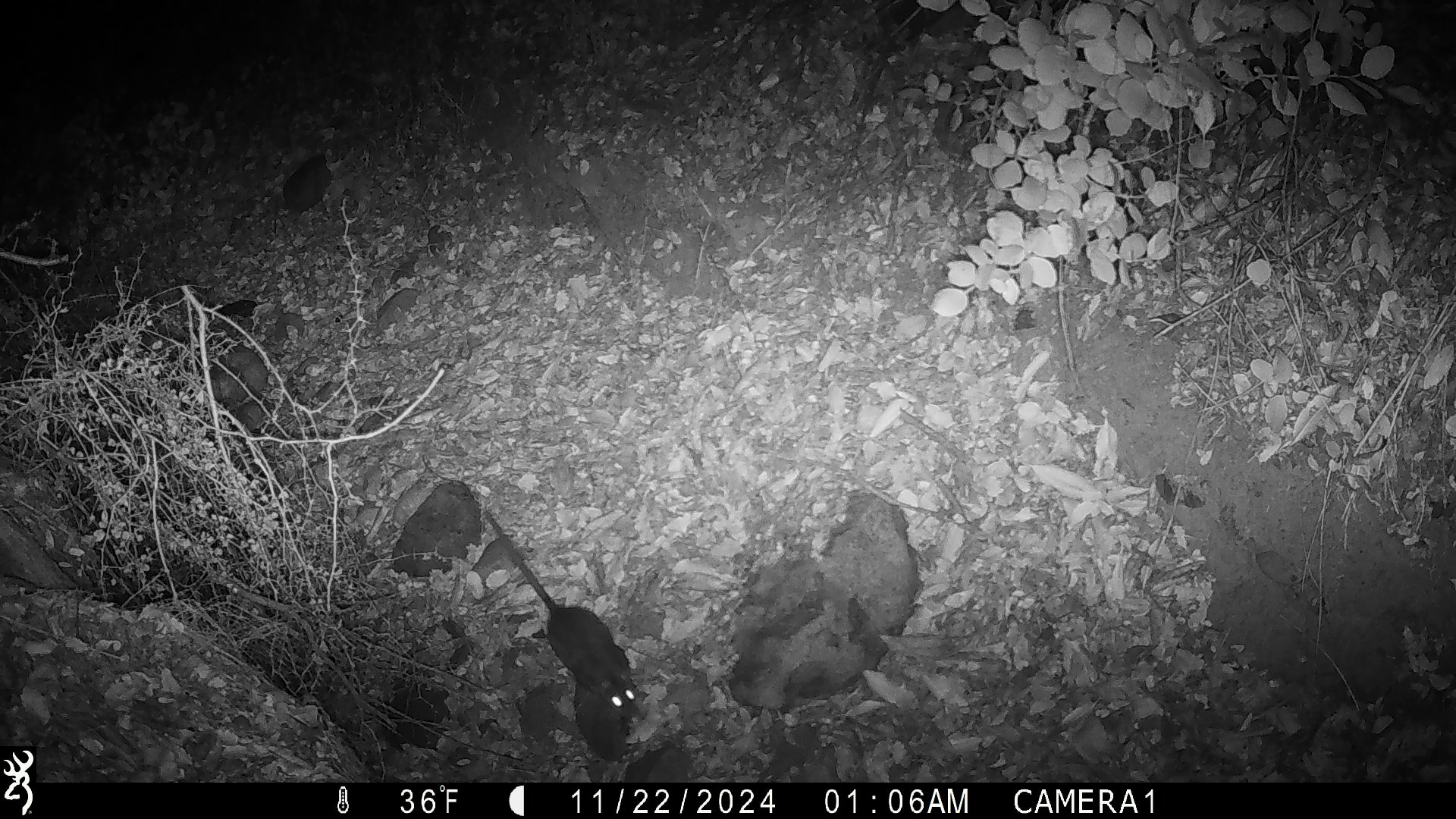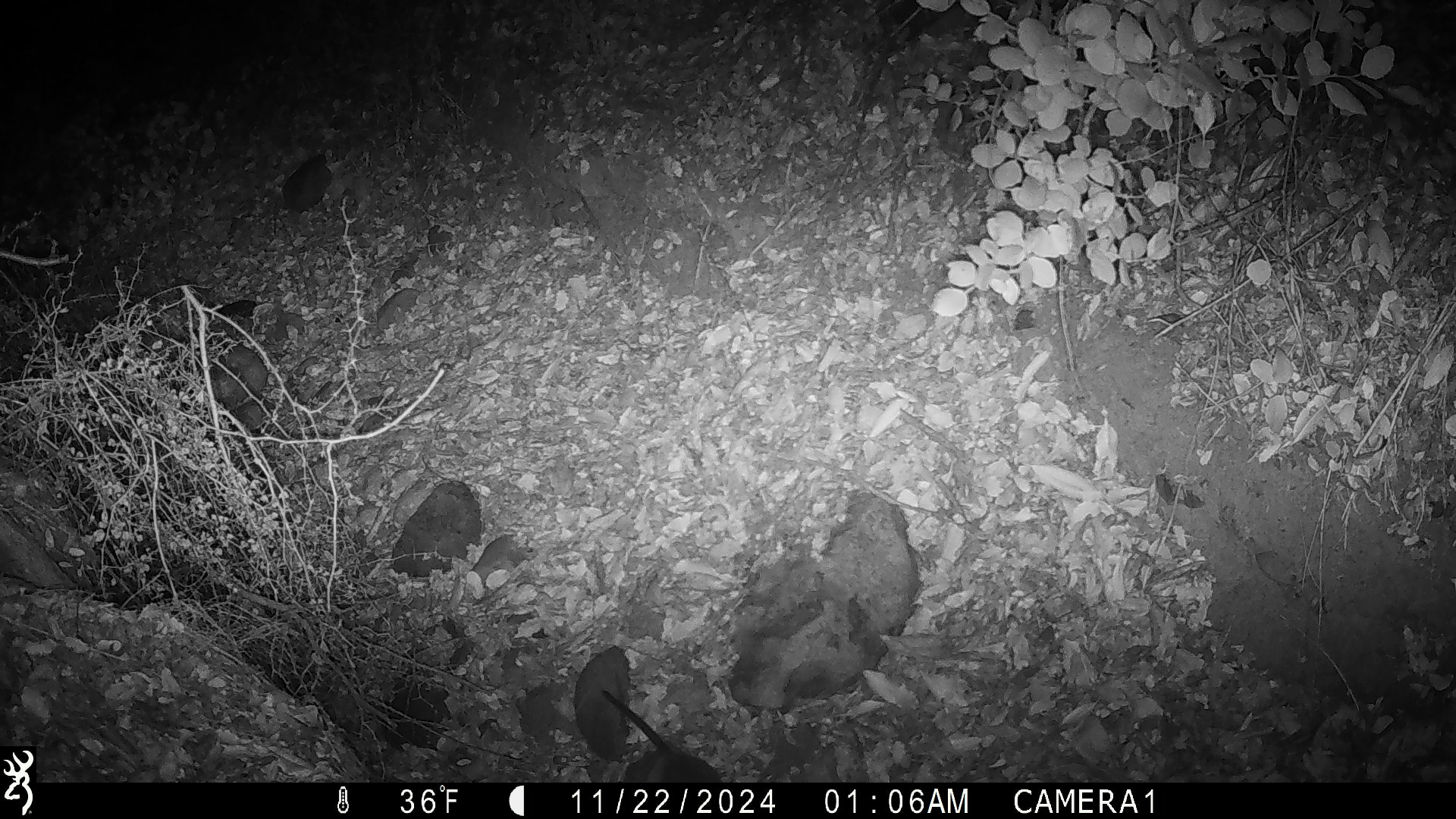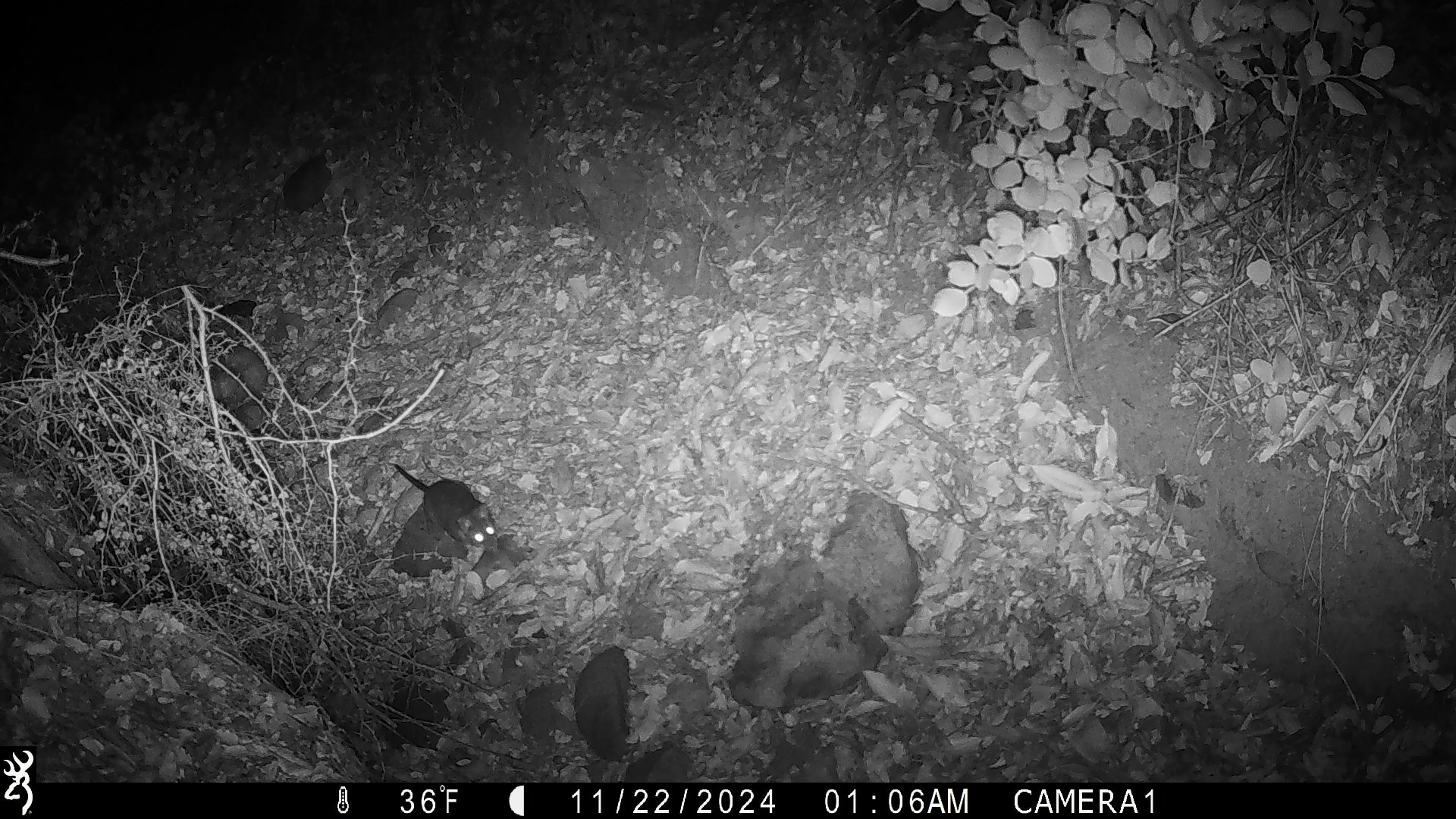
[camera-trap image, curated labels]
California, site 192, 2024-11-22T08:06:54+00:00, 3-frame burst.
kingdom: Animalia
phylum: Chordata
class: Mammalia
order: Rodentia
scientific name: Rodentia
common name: mouse or rat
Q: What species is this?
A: Mouse or rat (Rodentia).